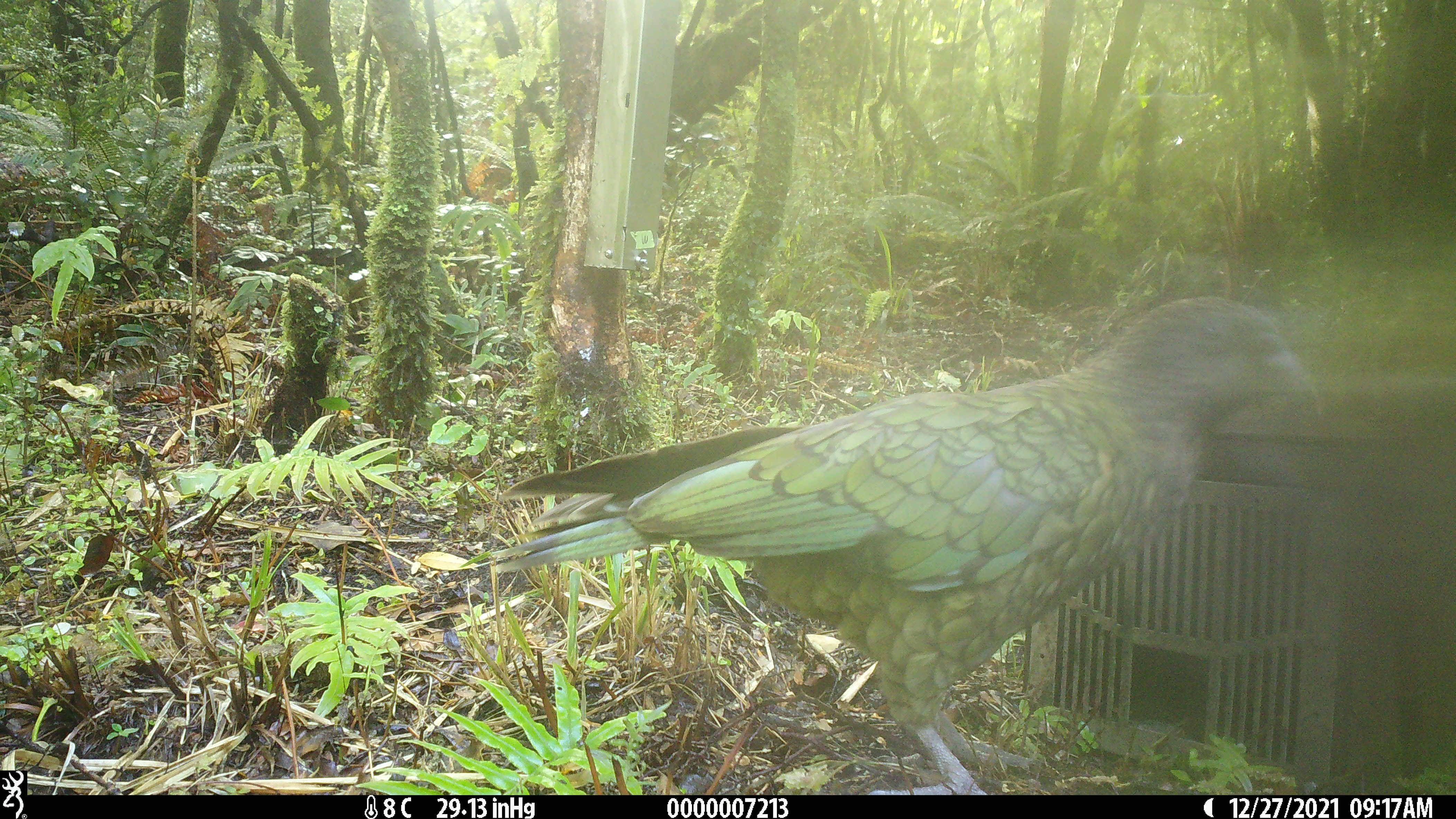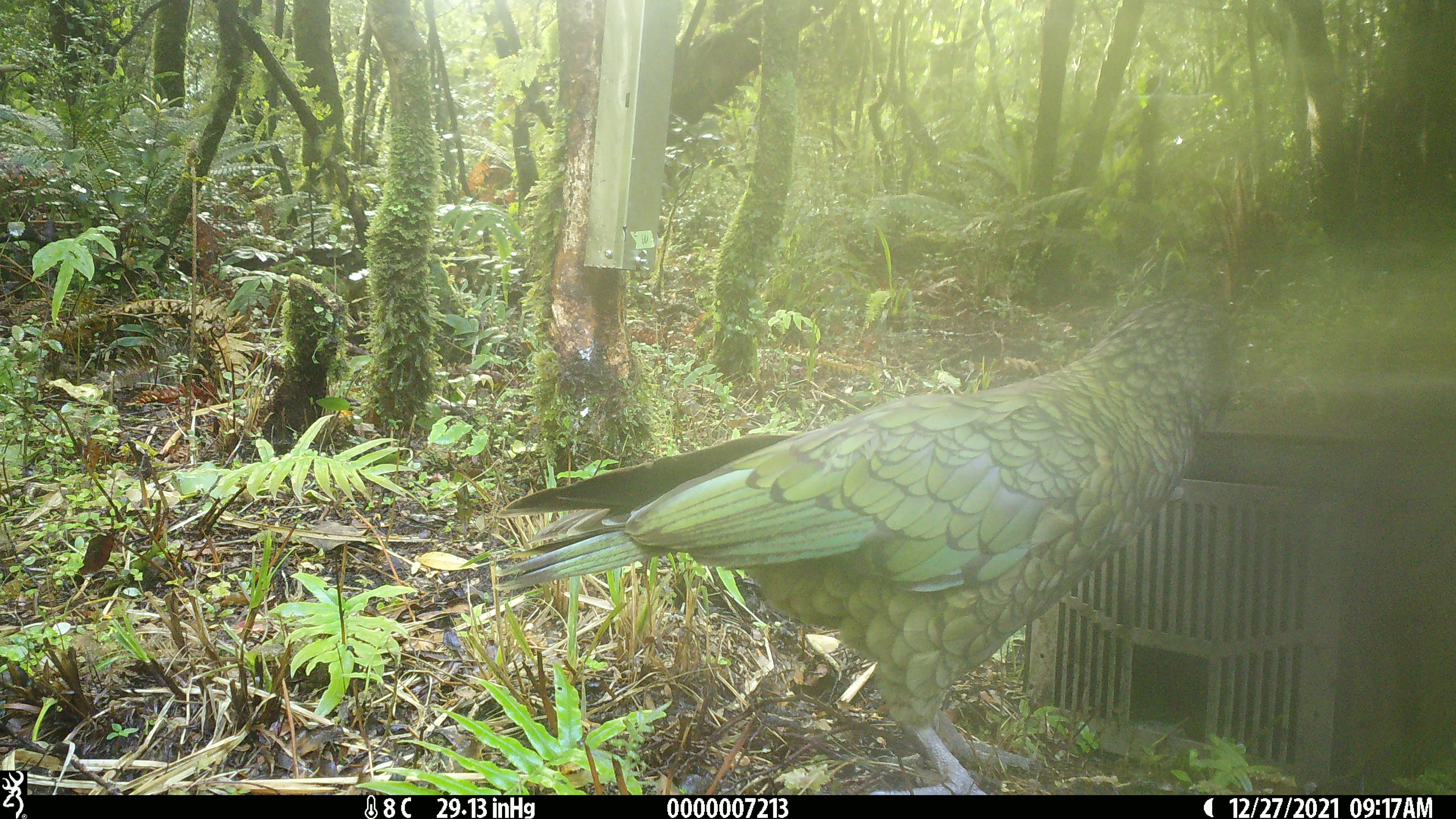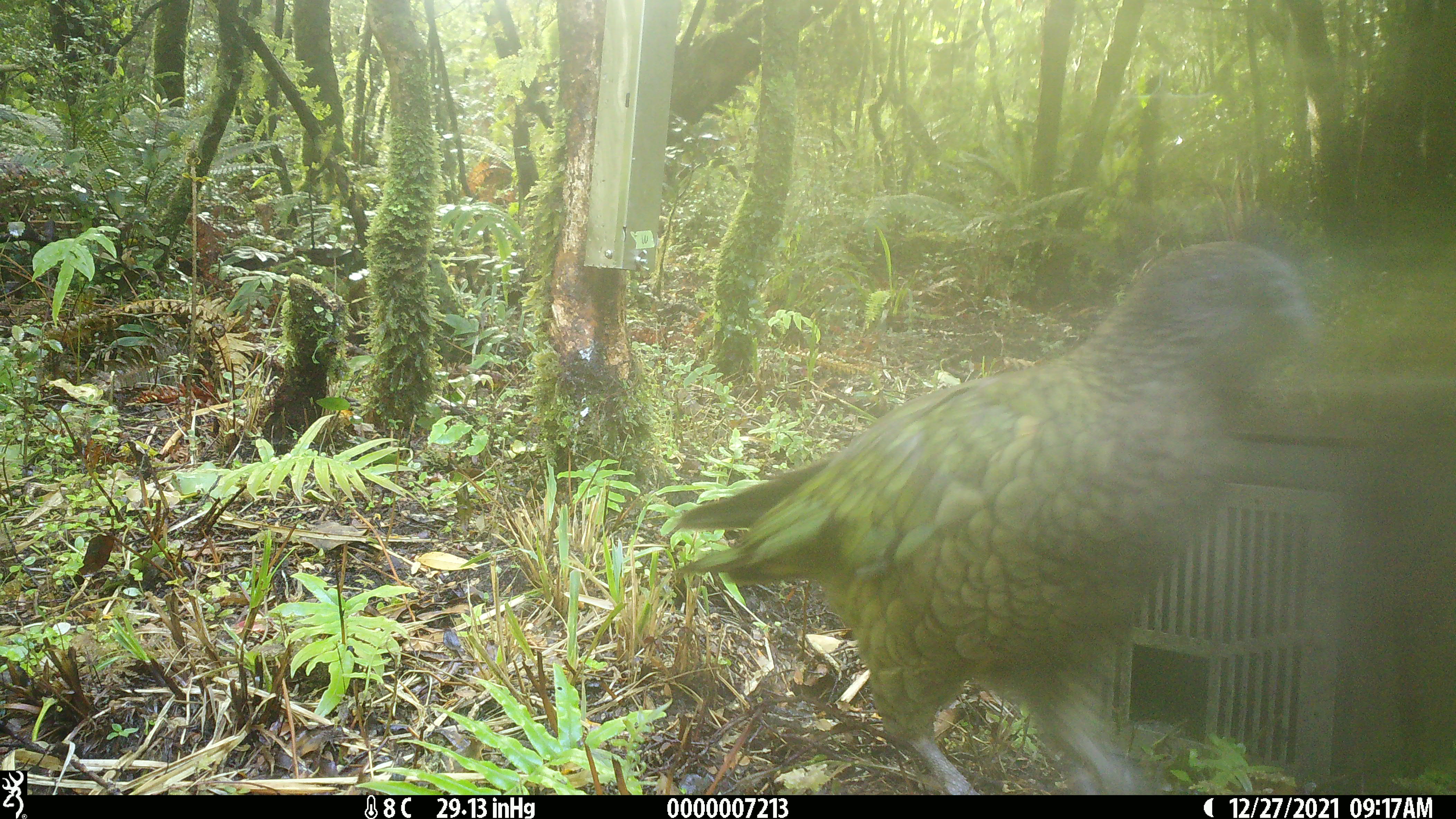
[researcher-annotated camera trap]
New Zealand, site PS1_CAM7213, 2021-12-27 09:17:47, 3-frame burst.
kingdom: Animalia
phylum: Chordata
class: Aves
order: Psittaciformes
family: Strigopidae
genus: Nestor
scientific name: Nestor notabilis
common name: kea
Kea (Nestor notabilis).